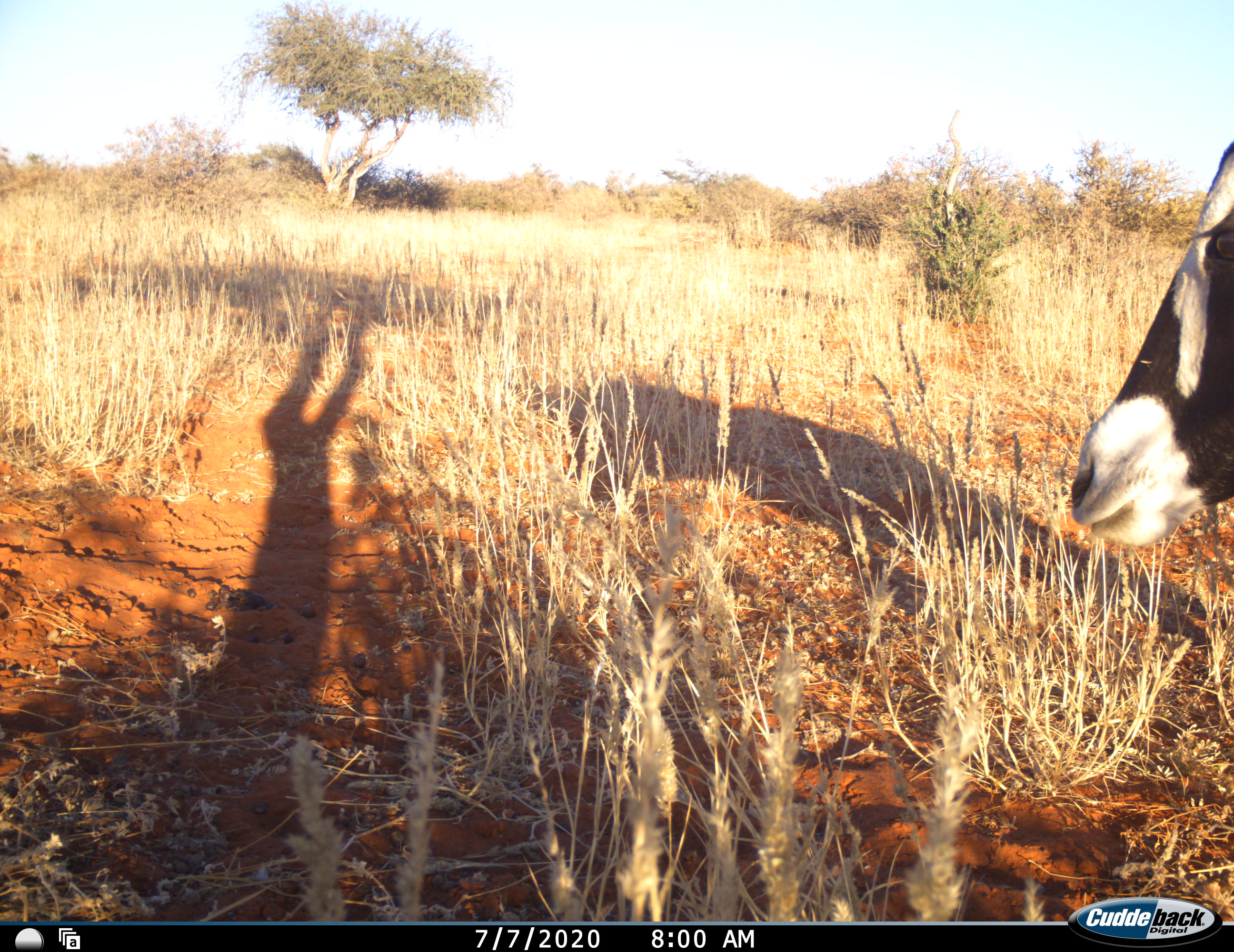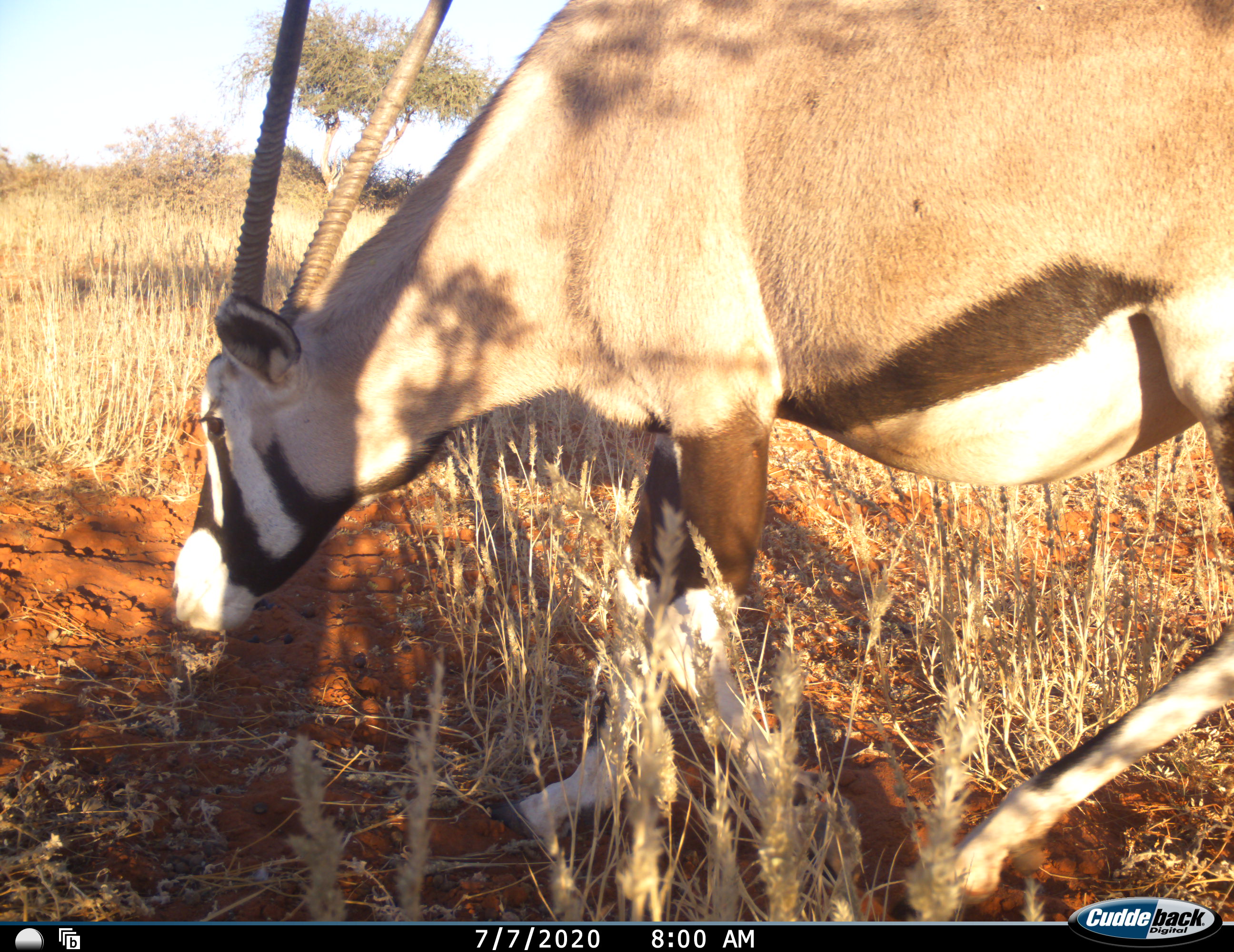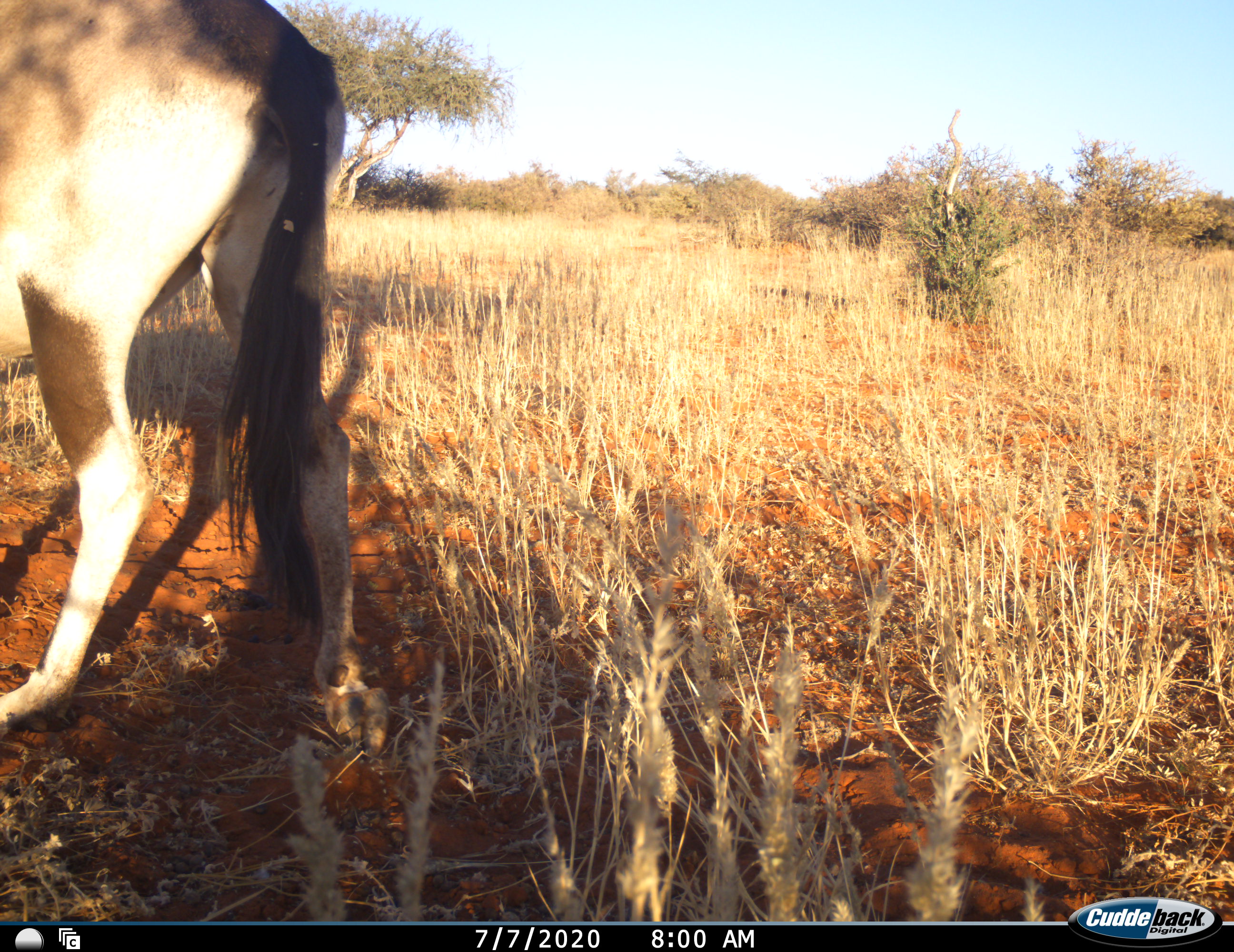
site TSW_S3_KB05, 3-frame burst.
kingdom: Animalia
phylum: Chordata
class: Mammalia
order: Artiodactyla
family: Bovidae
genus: Oryx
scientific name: Oryx gazella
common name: gemsbok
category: oryx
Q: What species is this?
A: Oryx (gemsbok) (Oryx gazella).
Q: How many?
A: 1.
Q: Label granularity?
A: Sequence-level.